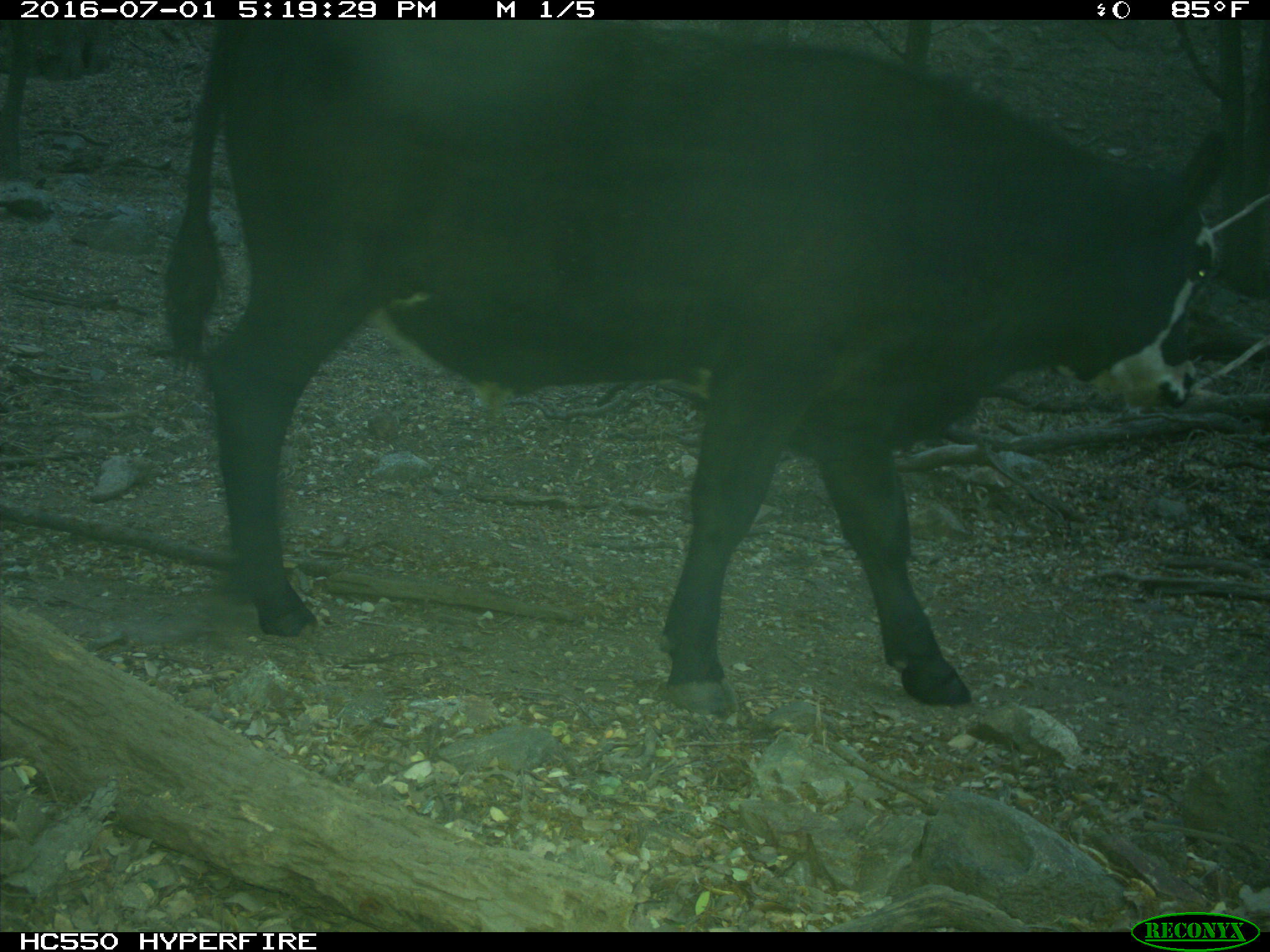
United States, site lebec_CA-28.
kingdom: Animalia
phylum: Chordata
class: Mammalia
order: Artiodactyla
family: Bovidae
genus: Bos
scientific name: Bos taurus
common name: domestic cow